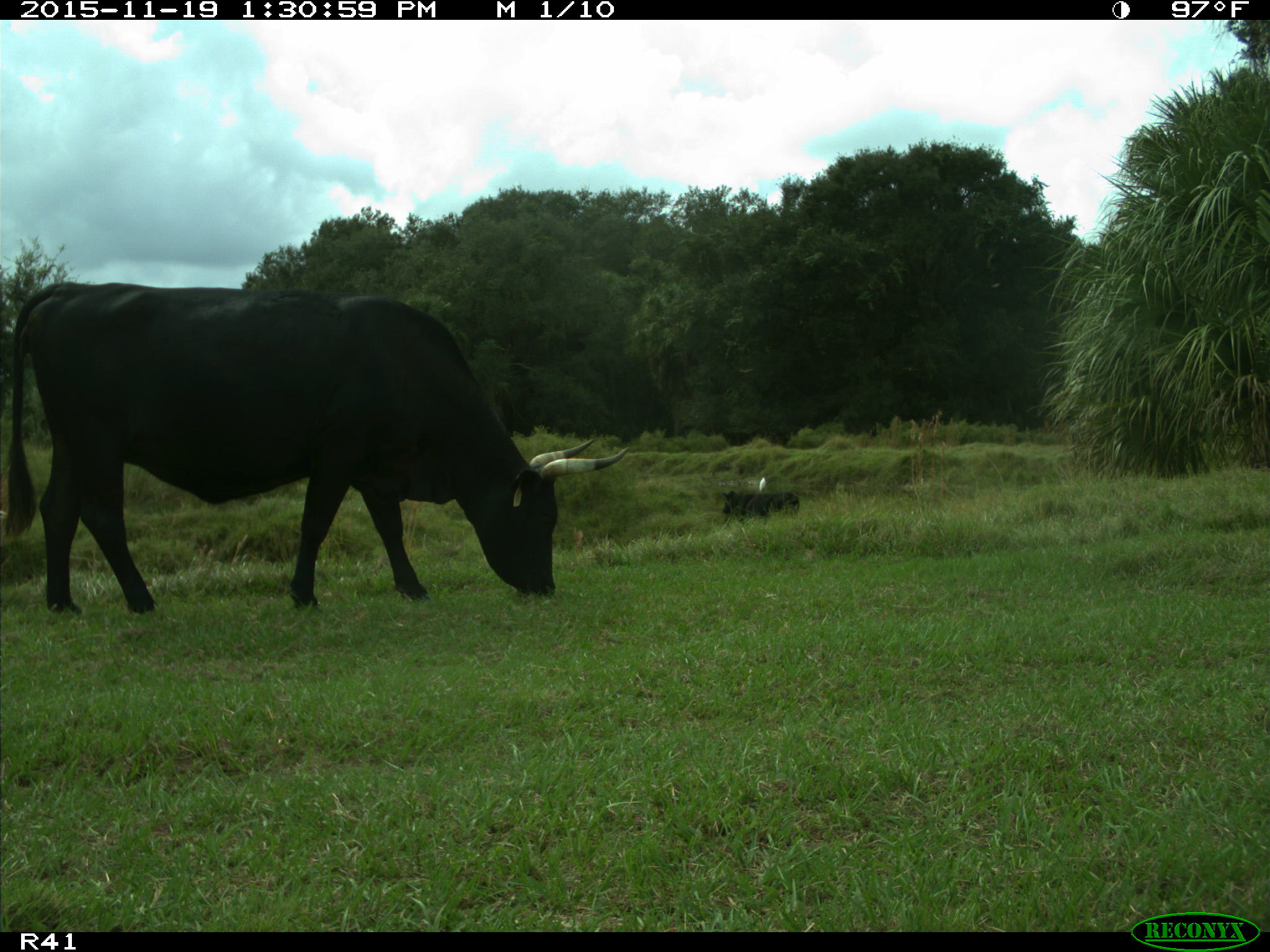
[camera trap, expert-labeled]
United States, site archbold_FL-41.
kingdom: Animalia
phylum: Chordata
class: Mammalia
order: Artiodactyla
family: Bovidae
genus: Bos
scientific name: Bos taurus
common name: domestic cow